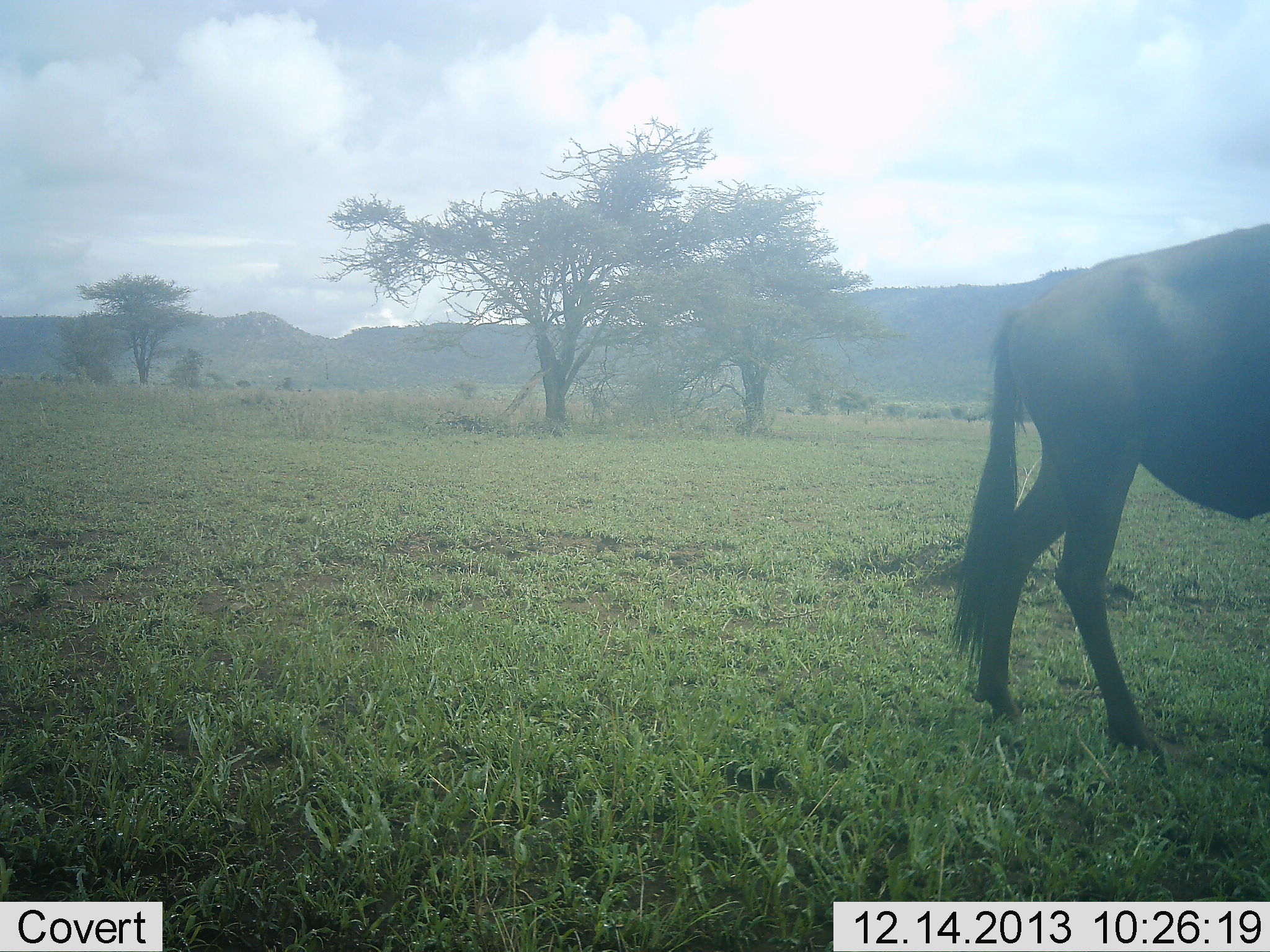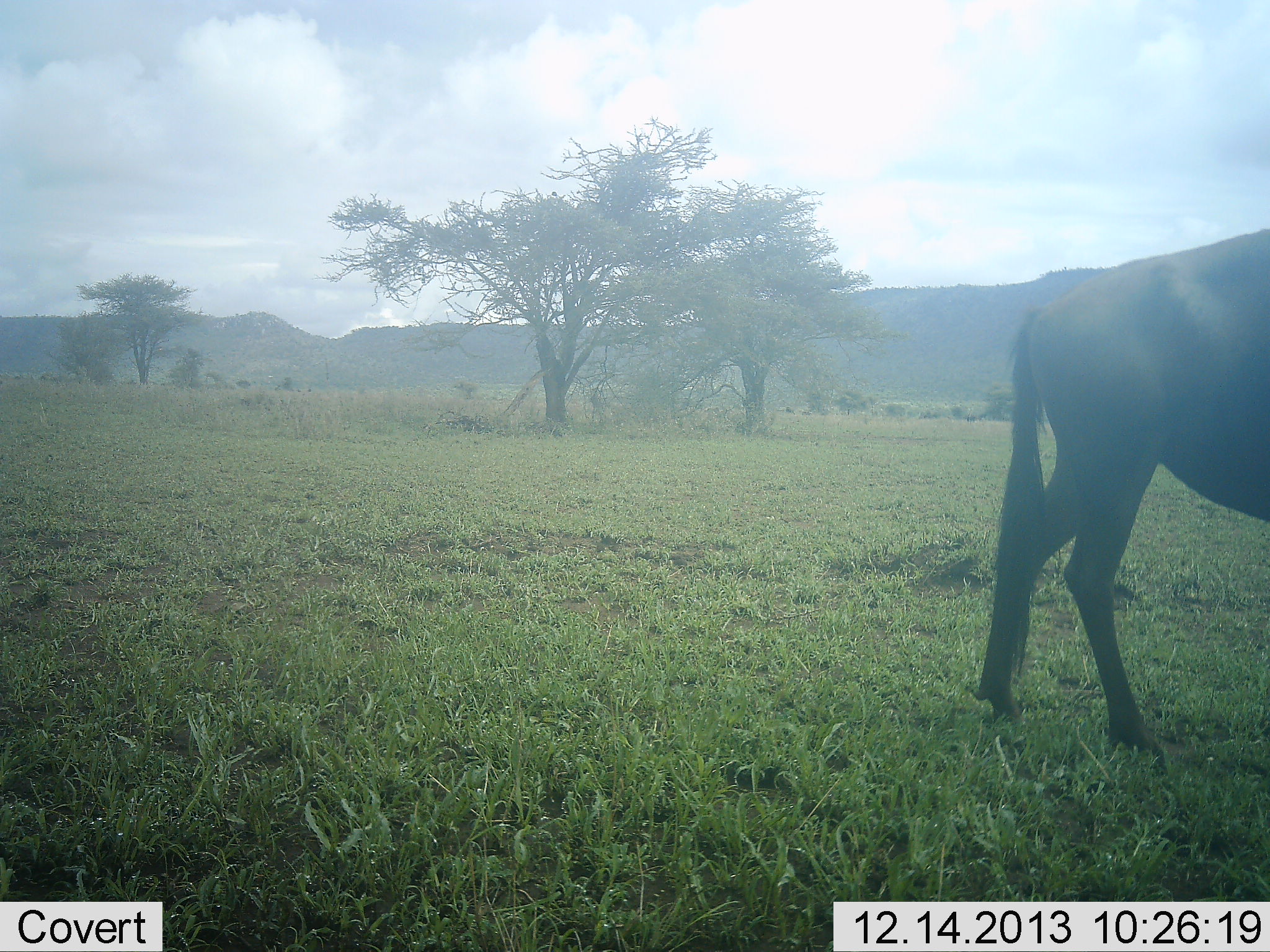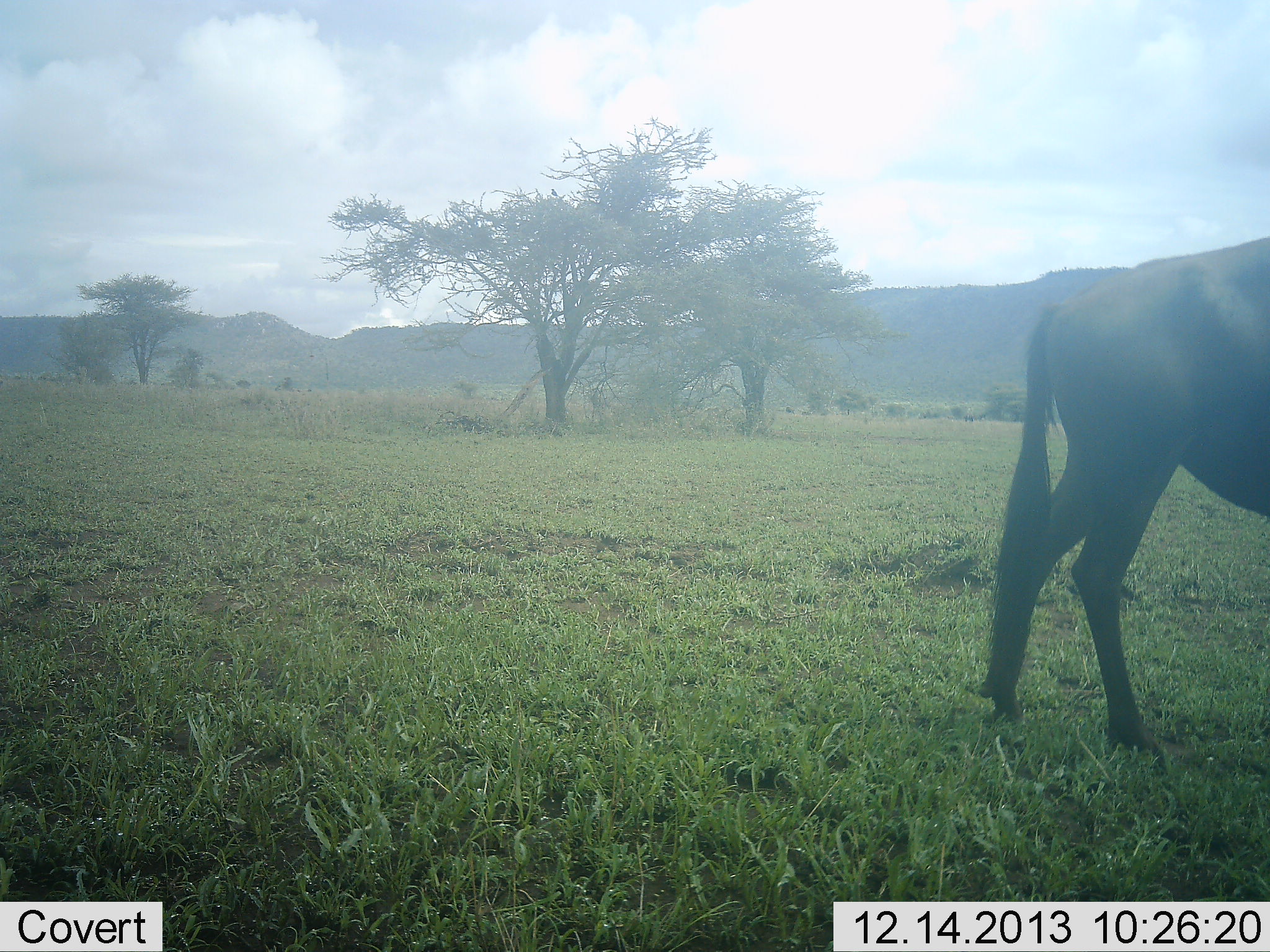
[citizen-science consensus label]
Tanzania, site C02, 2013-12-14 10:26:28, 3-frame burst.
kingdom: Animalia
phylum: Chordata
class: Mammalia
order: Artiodactyla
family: Bovidae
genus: Connochaetes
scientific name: Connochaetes taurinus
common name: blue wildebeest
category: wildebeest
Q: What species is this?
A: Wildebeest (blue wildebeest) (Connochaetes taurinus).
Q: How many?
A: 1.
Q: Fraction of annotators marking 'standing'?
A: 60%.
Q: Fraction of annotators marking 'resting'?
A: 0%.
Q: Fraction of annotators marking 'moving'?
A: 20%.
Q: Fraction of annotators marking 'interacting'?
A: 0%.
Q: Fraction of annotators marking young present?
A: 0%.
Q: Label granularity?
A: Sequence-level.